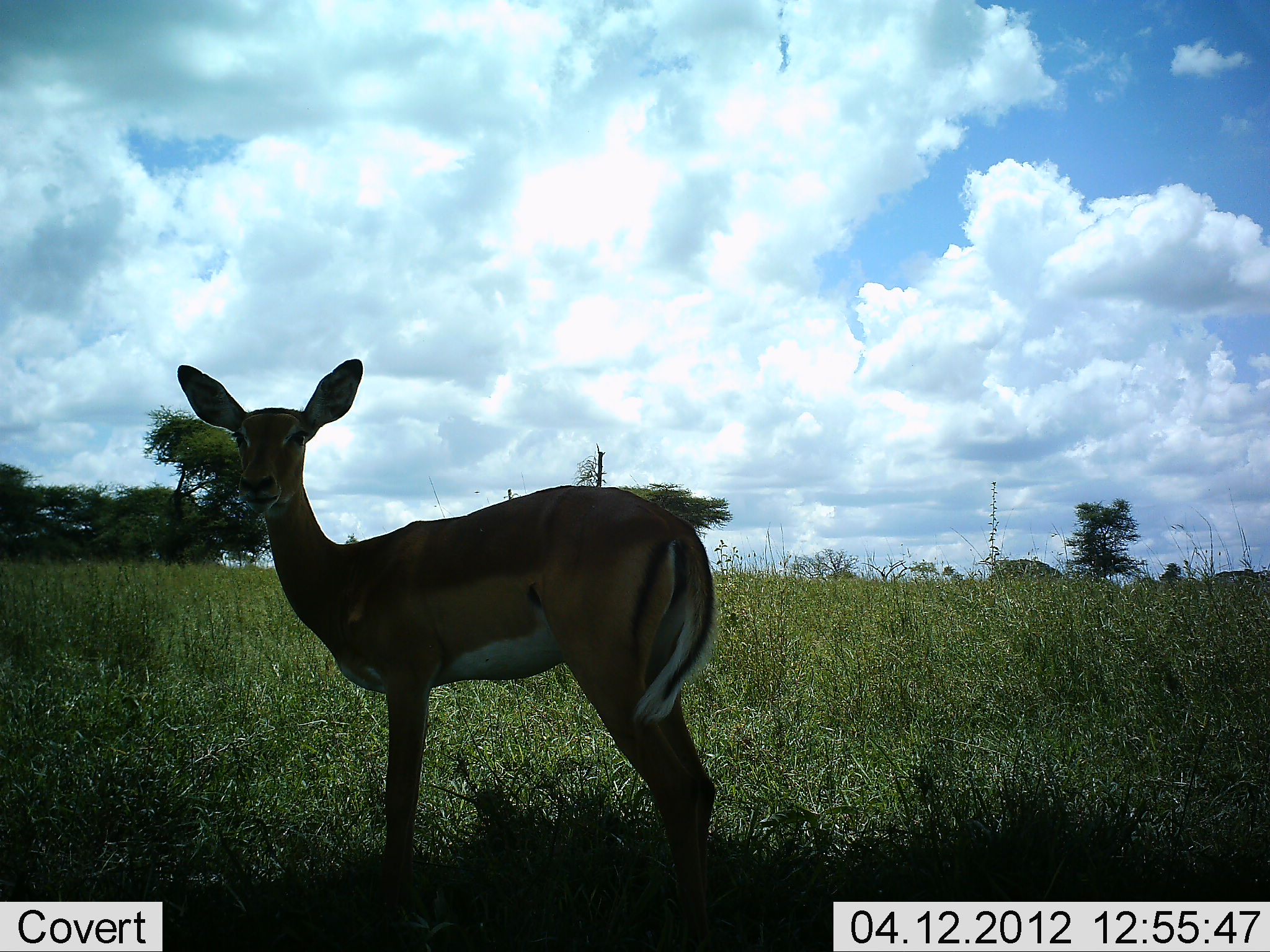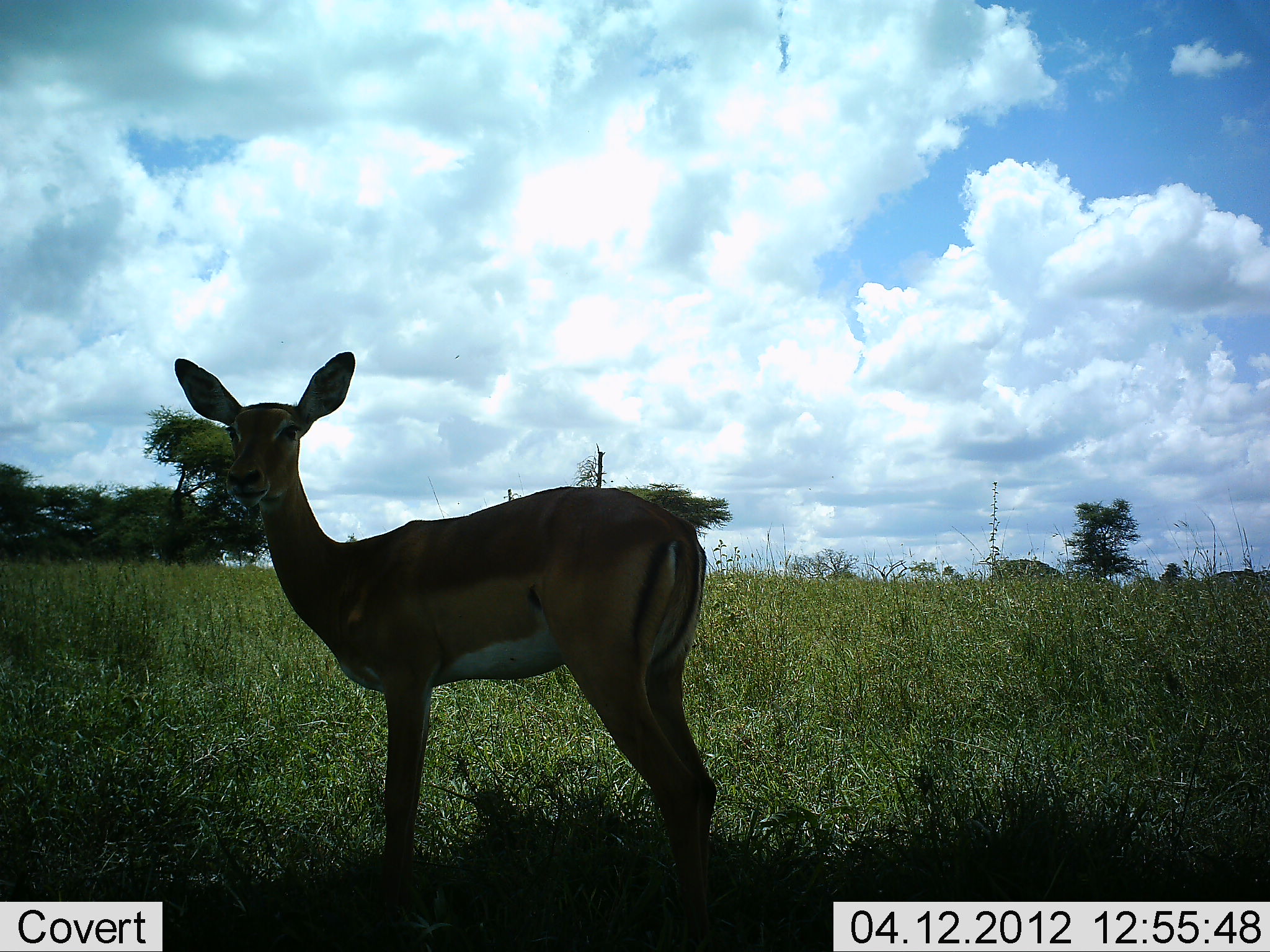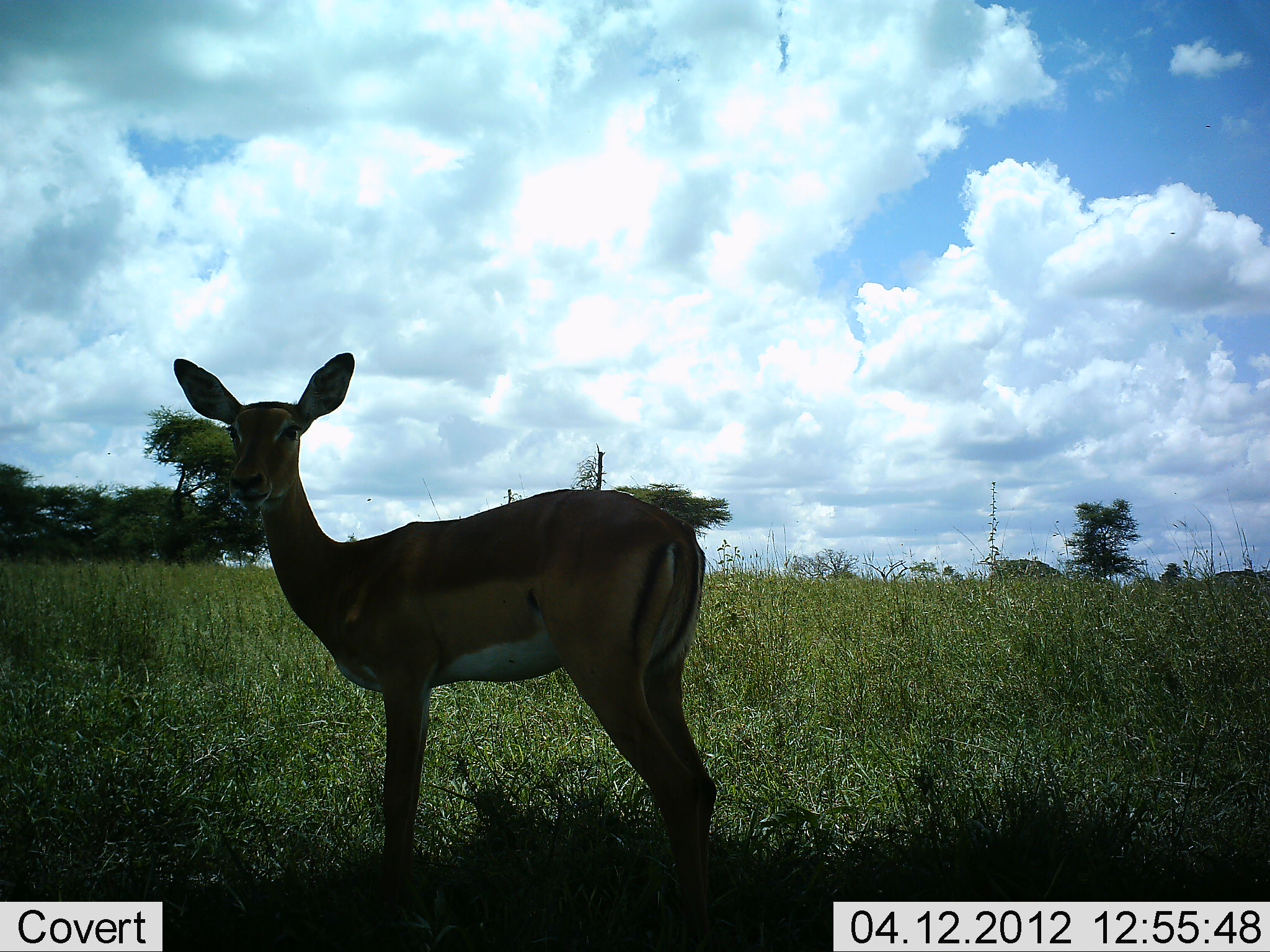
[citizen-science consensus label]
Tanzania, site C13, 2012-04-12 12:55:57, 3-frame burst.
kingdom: Animalia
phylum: Chordata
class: Mammalia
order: Artiodactyla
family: Bovidae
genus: Aepyceros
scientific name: Aepyceros melampus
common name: impala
Impala (Aepyceros melampus), count 1. Behavior (volunteer vote fractions): standing 100%, resting 0%, moving 0%, interacting 0%. Young present (vote fraction): 0%. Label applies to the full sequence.